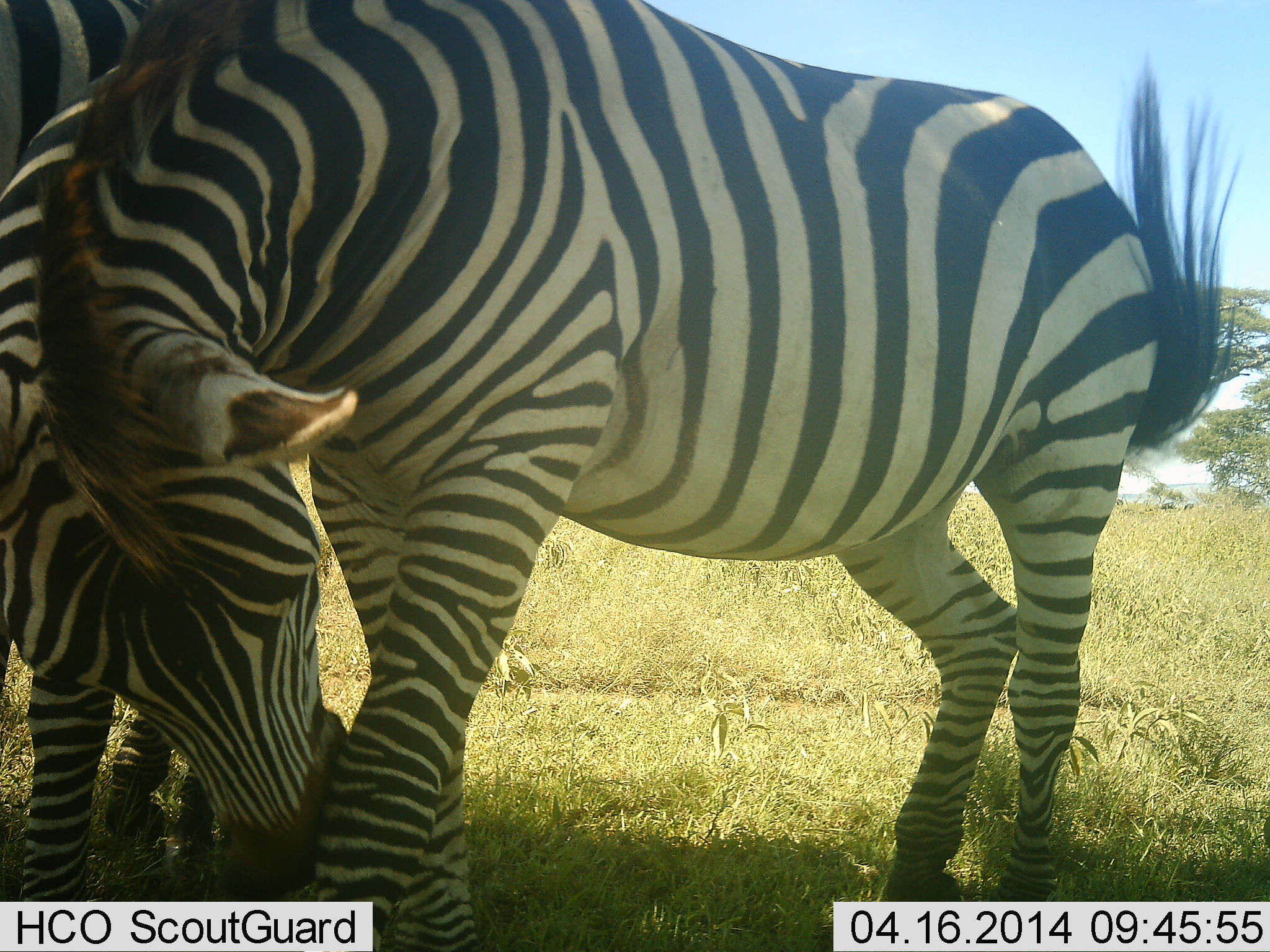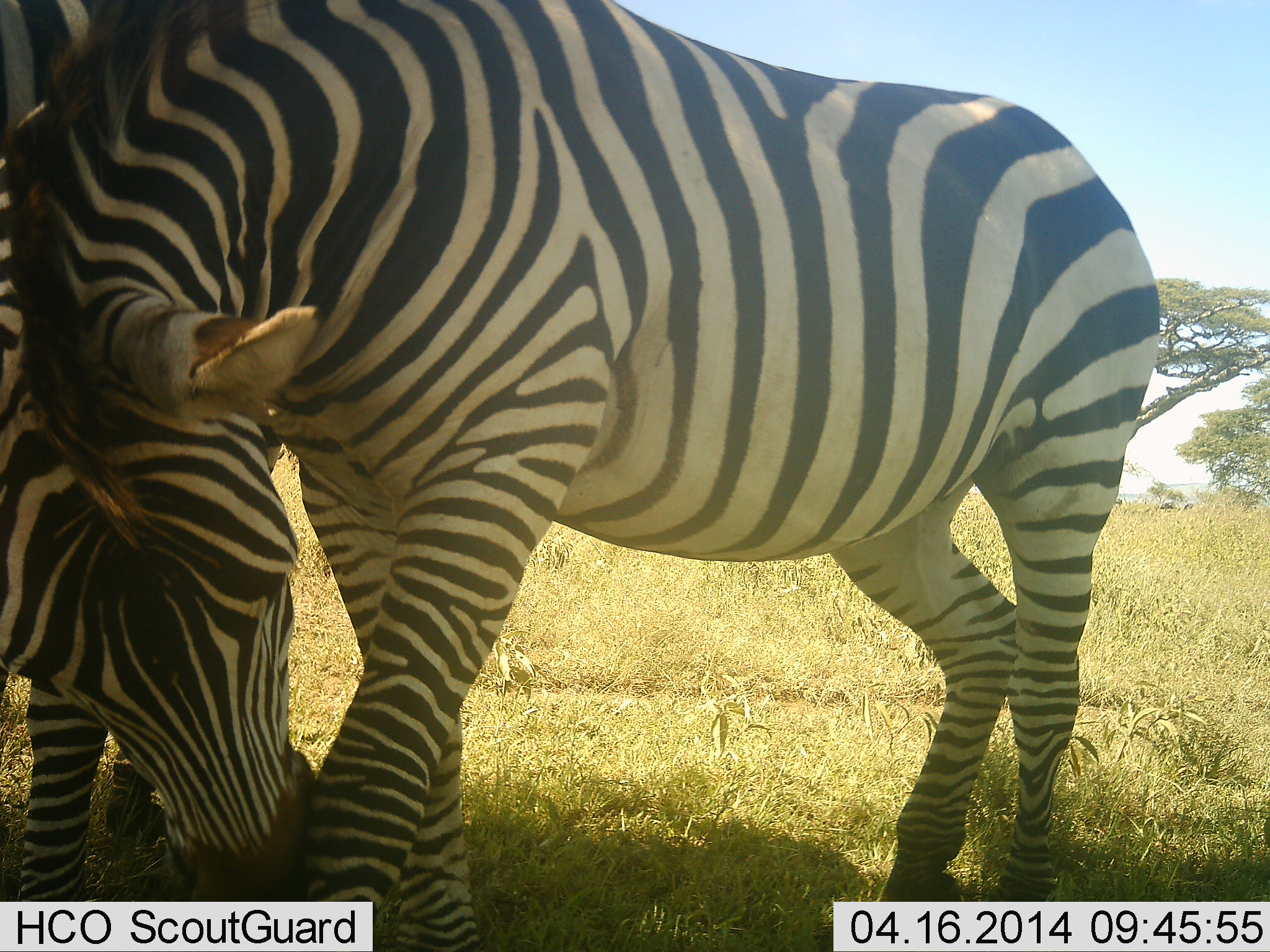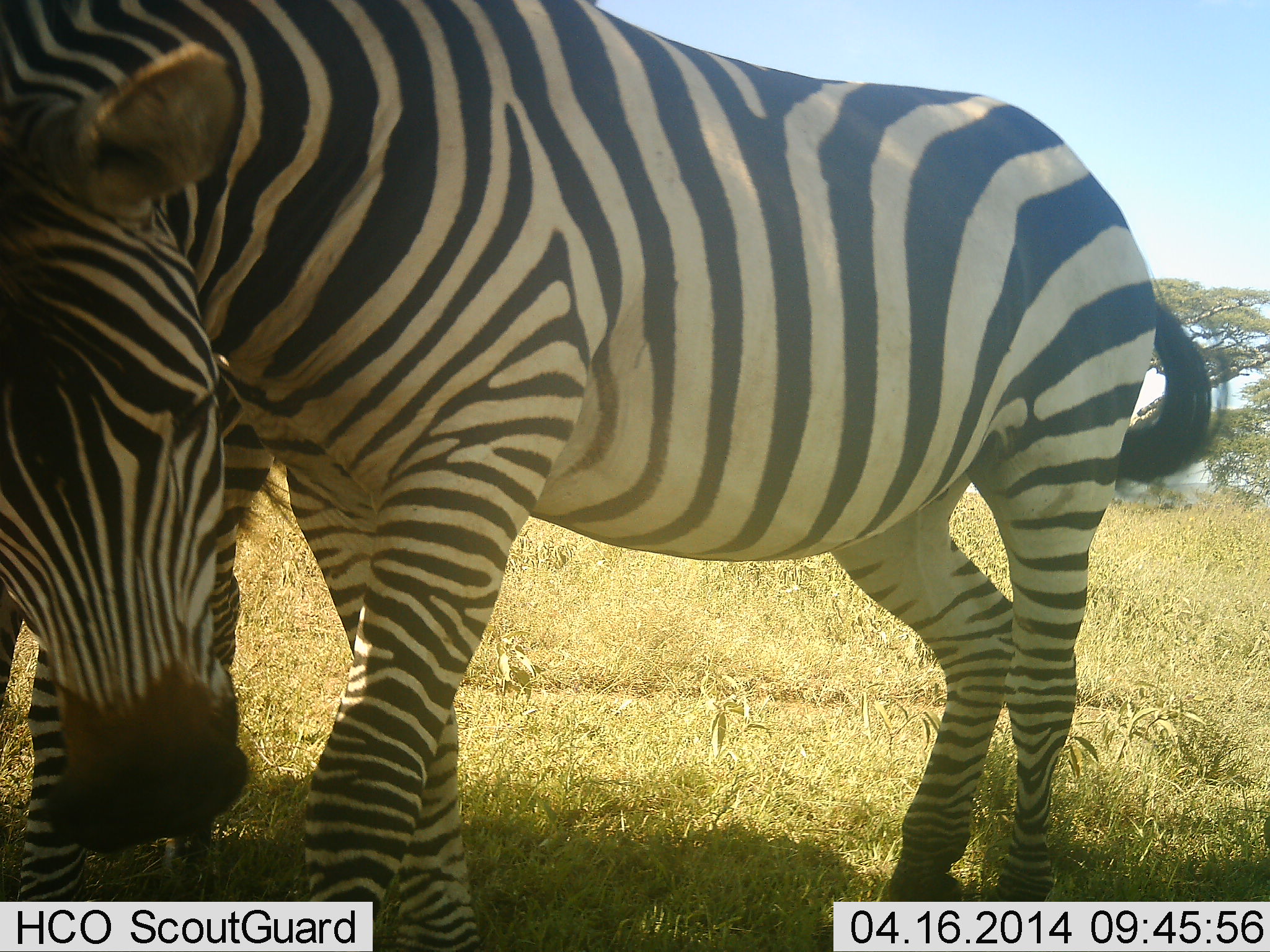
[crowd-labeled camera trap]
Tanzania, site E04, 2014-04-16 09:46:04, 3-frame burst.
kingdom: Animalia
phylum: Chordata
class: Mammalia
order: Perissodactyla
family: Equidae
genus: Equus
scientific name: Equus quagga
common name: plains zebra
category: zebra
Zebra (plains zebra) (Equus quagga), count 2. Behavior (volunteer vote fractions): standing 70%, resting 10%, moving 0%, interacting 10%. Young present (vote fraction): 10%. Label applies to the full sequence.